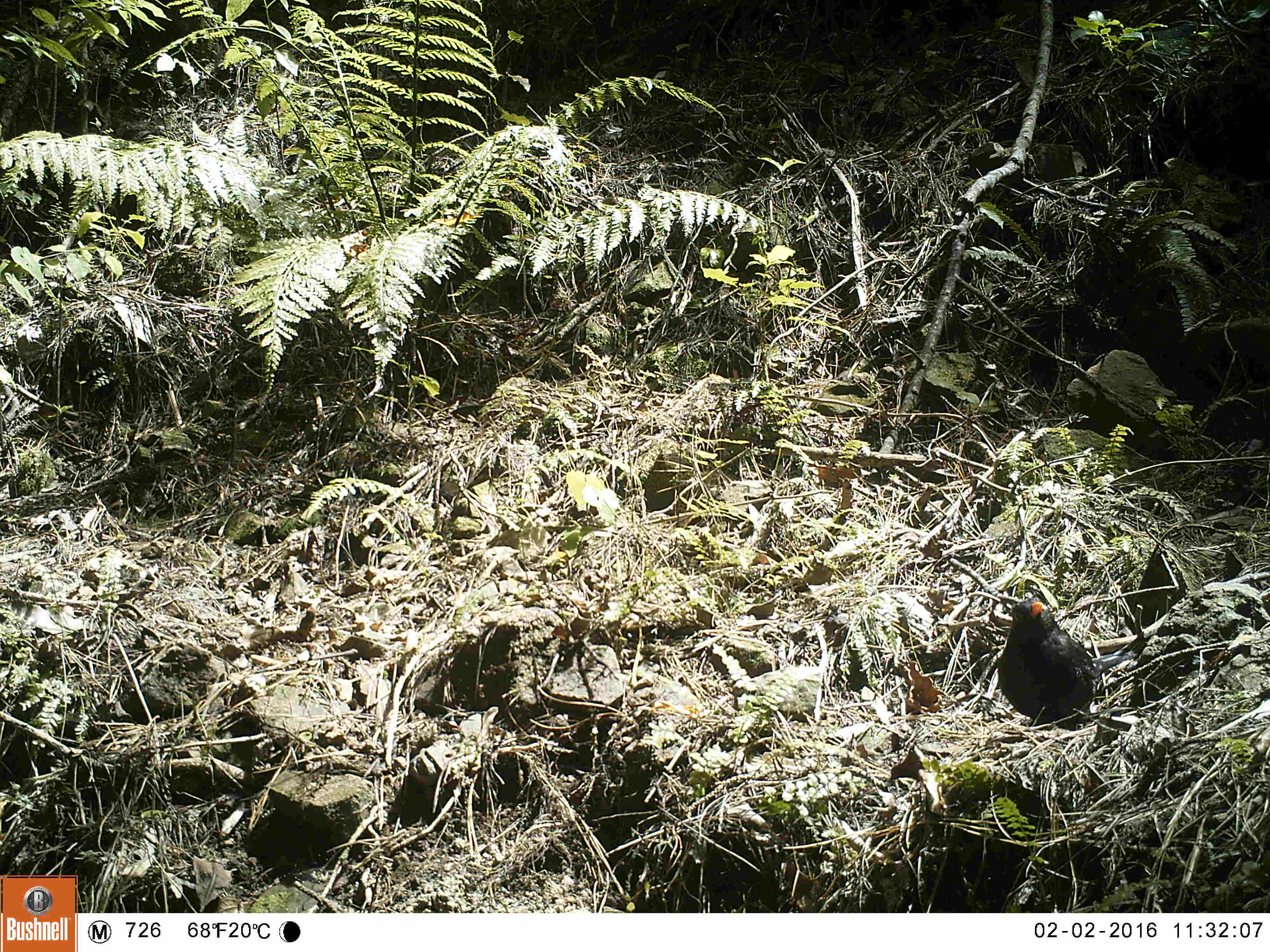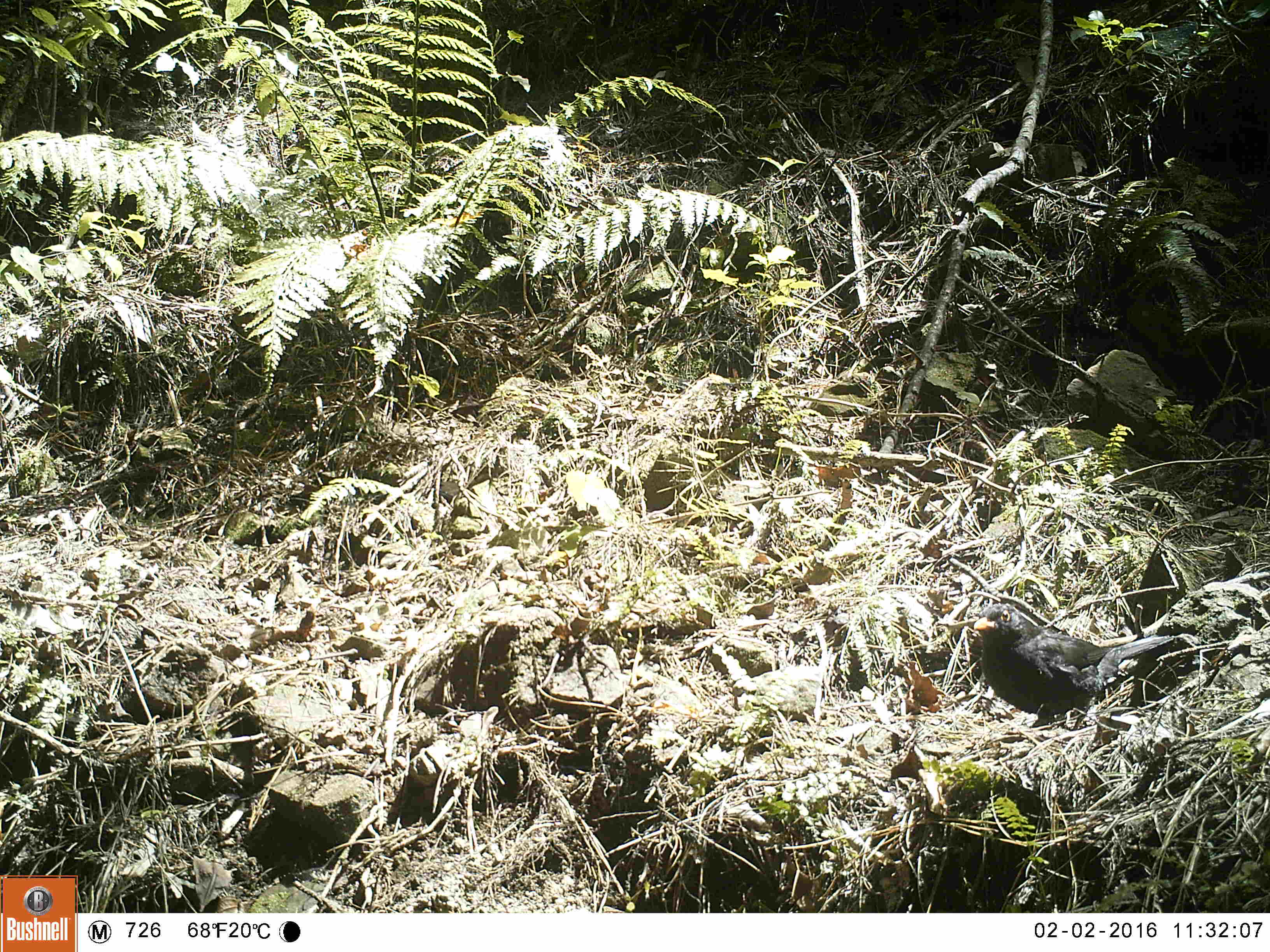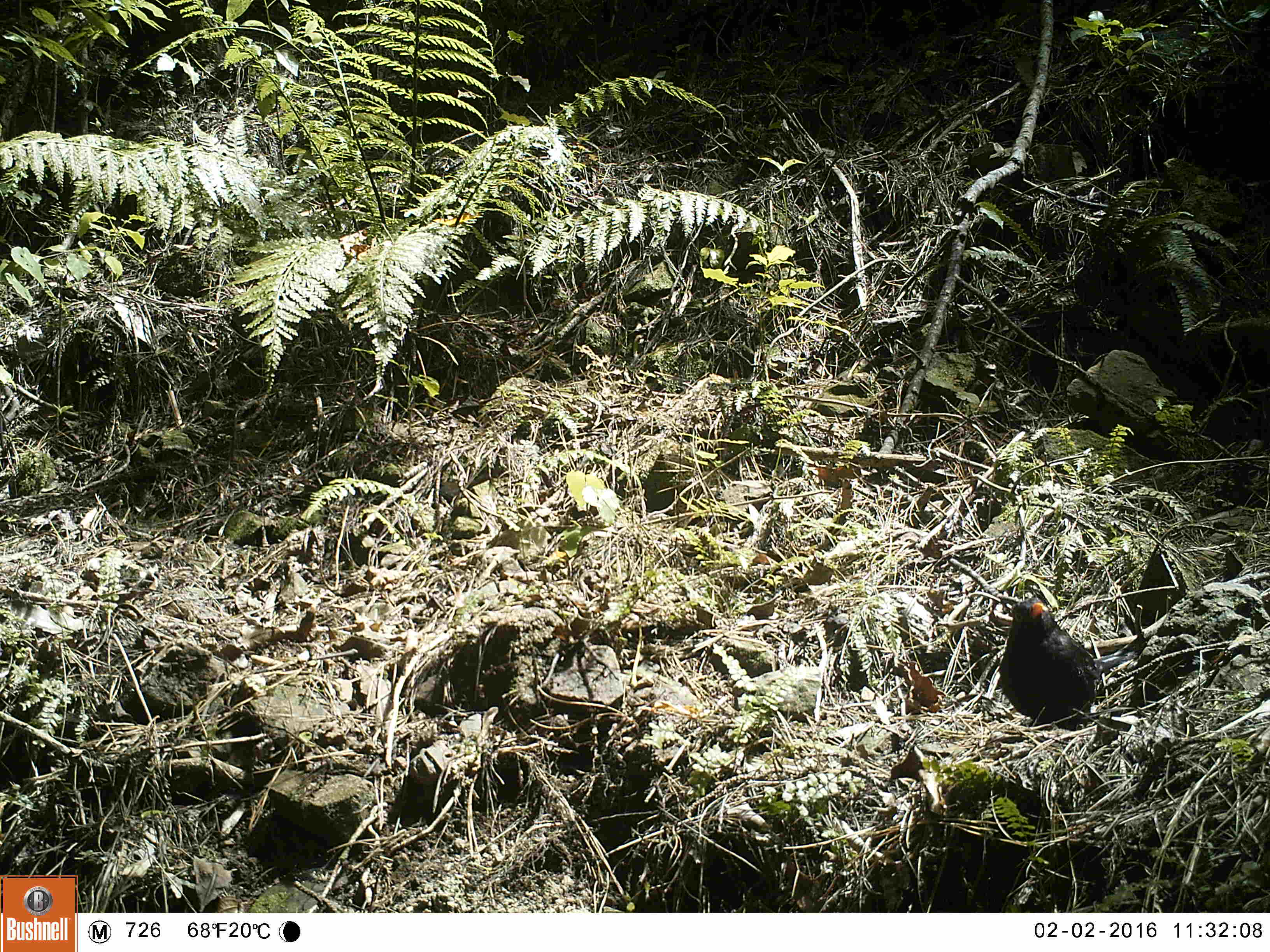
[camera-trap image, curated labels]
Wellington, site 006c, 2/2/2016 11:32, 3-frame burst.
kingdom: Animalia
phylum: Chordata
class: Aves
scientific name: Aves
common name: bird